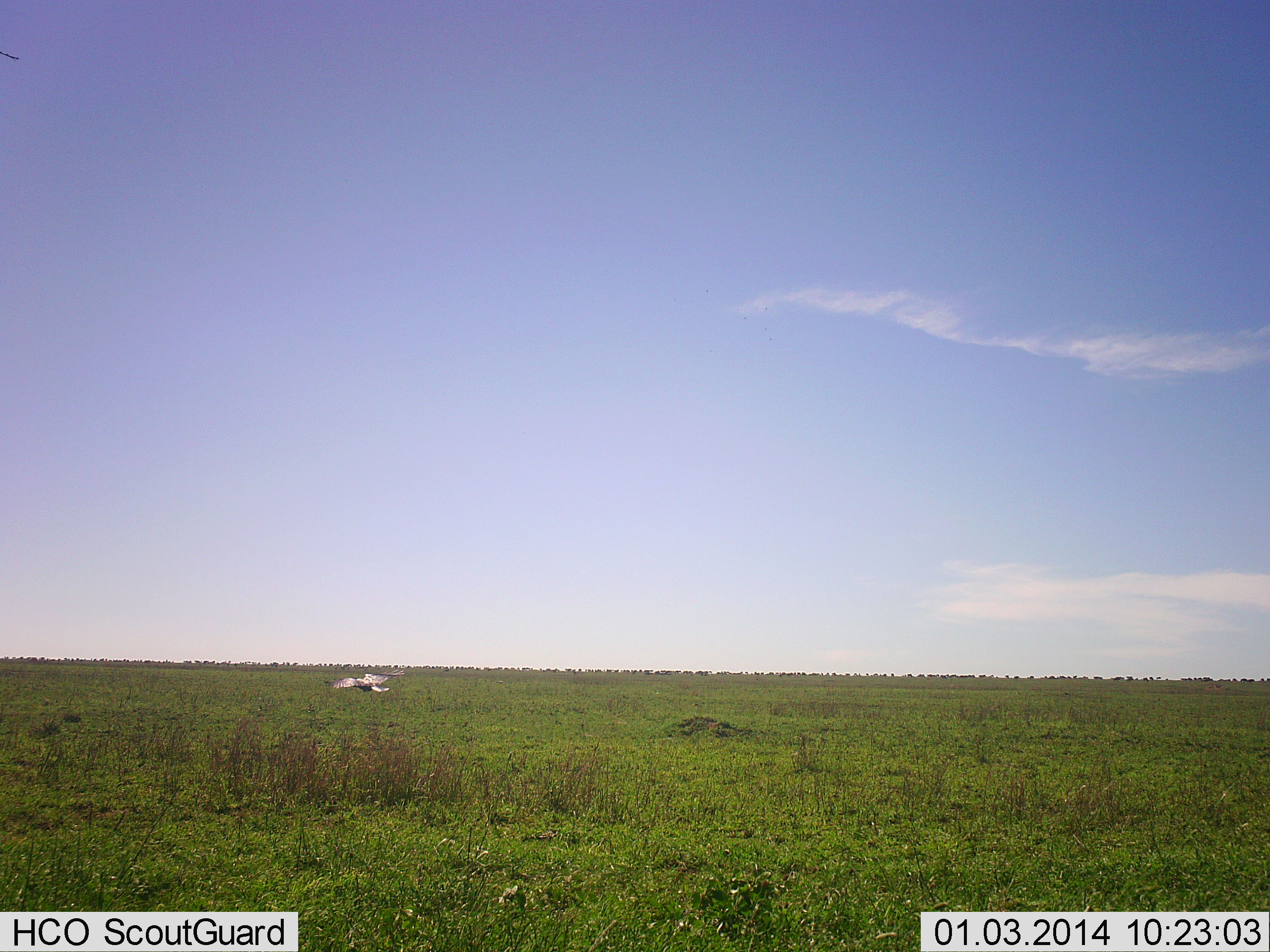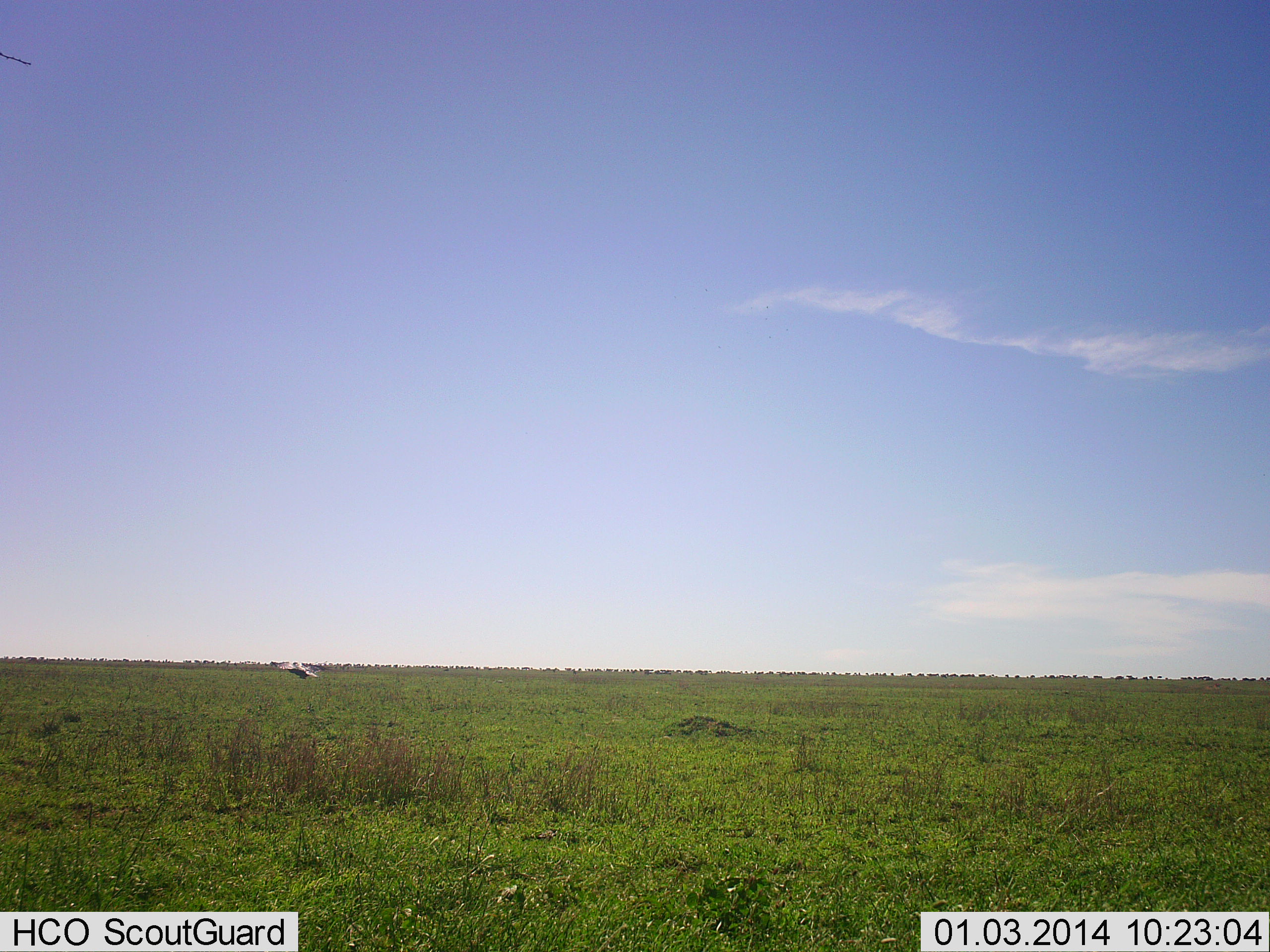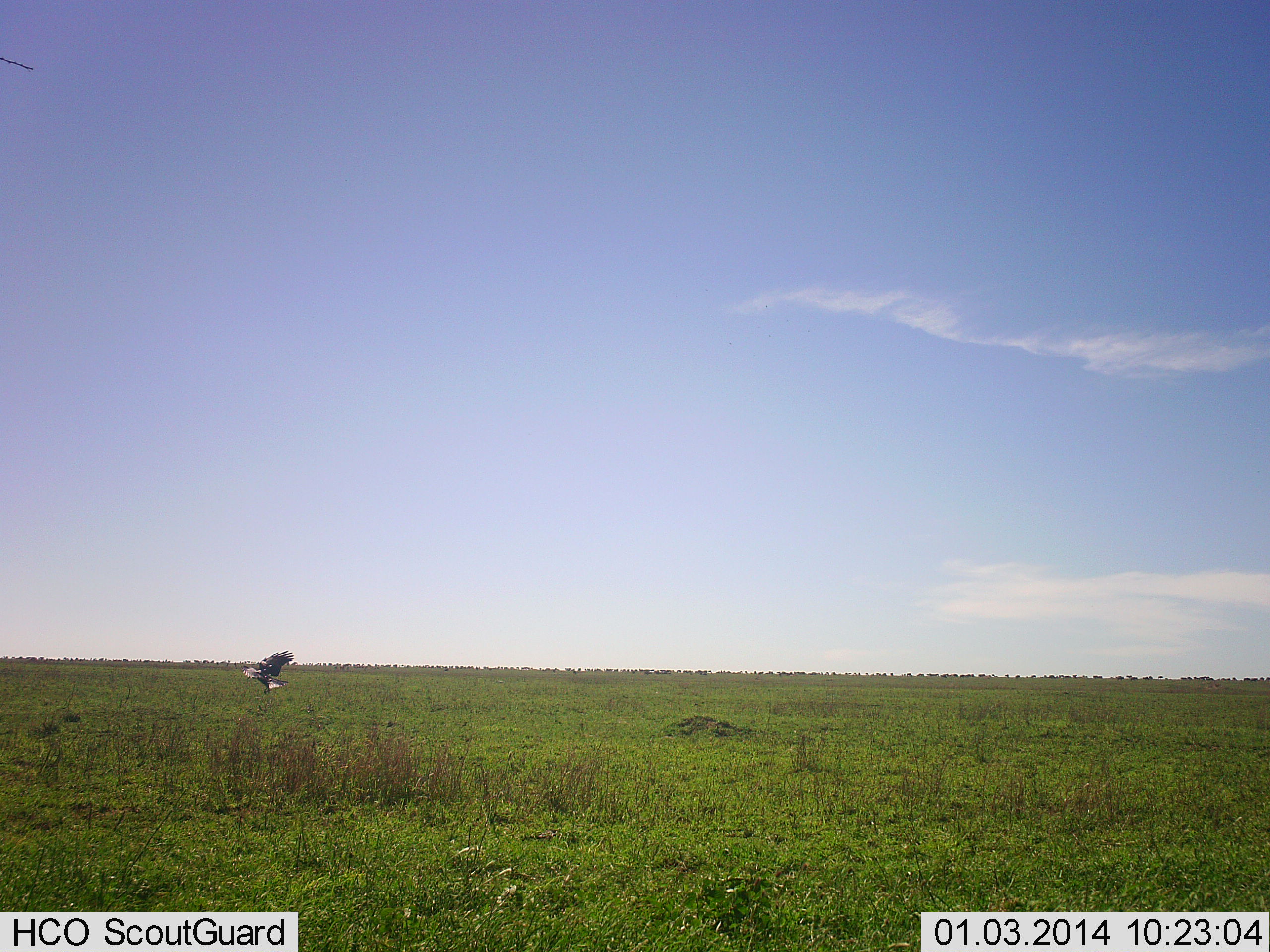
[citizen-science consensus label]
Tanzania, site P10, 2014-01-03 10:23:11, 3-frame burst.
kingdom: Animalia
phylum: Chordata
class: Aves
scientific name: Aves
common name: bird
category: otherbird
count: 1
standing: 0%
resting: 0%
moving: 100%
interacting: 0%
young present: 0%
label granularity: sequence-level